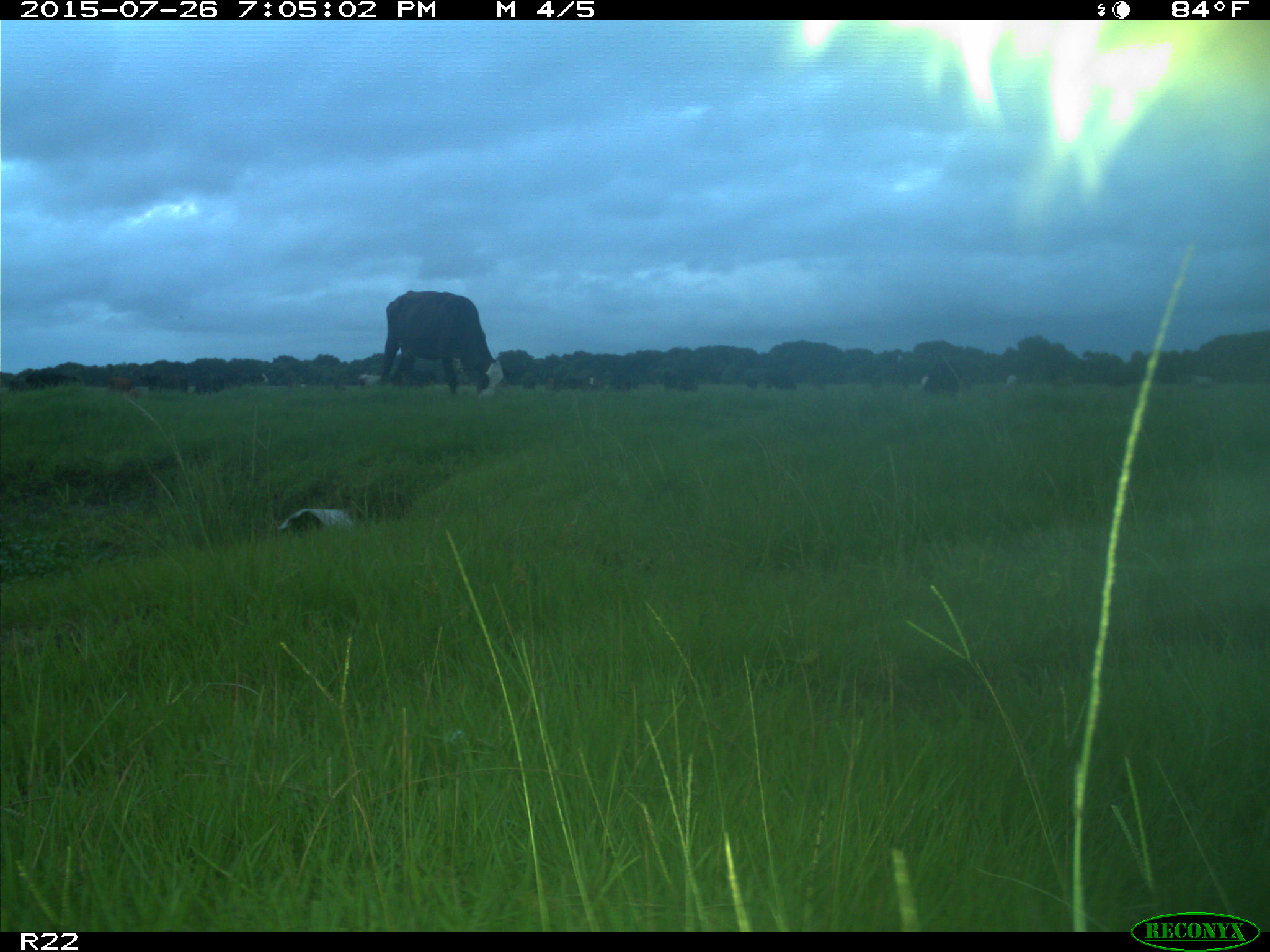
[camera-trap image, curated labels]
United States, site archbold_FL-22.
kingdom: Animalia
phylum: Chordata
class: Mammalia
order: Artiodactyla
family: Bovidae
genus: Bos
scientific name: Bos taurus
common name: domestic cow